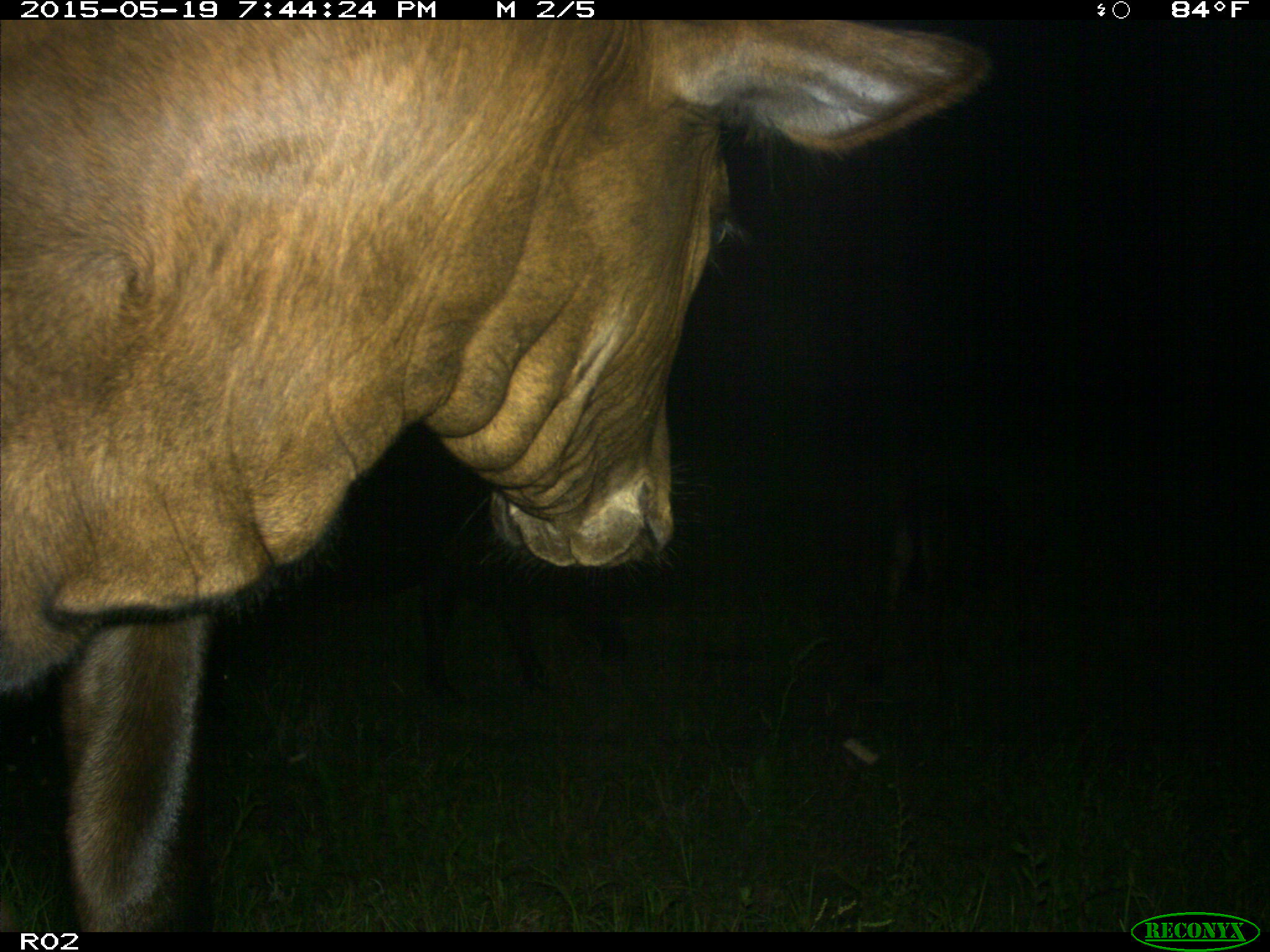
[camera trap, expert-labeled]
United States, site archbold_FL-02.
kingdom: Animalia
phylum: Chordata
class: Mammalia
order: Artiodactyla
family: Bovidae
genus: Bos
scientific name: Bos taurus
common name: domestic cow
Bos taurus (domestic cow).